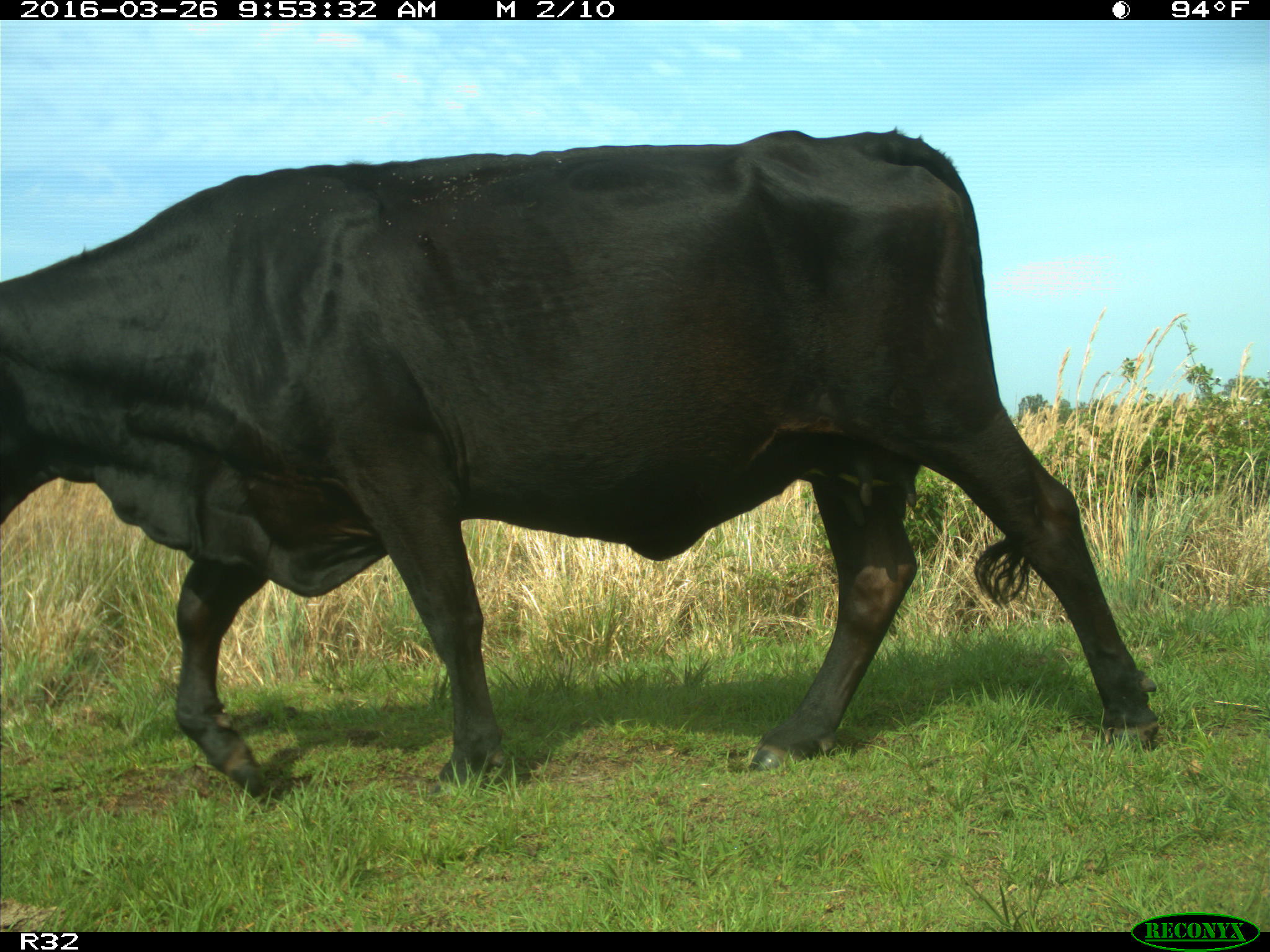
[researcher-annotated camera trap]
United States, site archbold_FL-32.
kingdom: Animalia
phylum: Chordata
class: Mammalia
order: Artiodactyla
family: Bovidae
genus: Bos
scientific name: Bos taurus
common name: domestic cow